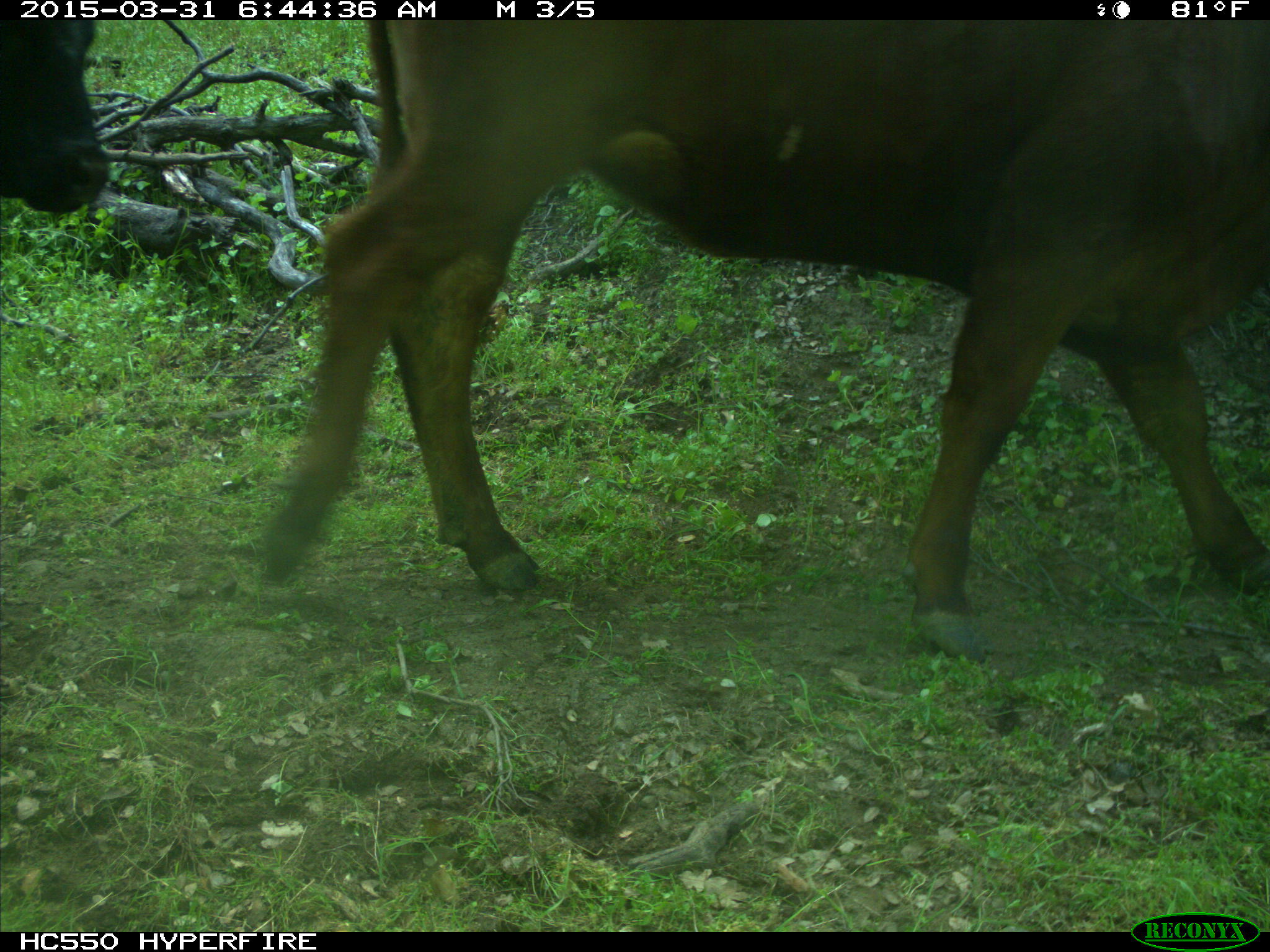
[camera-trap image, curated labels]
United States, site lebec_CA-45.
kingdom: Animalia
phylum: Chordata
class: Mammalia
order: Artiodactyla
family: Bovidae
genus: Bos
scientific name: Bos taurus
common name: domestic cow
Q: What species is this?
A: Bos taurus (domestic cow).